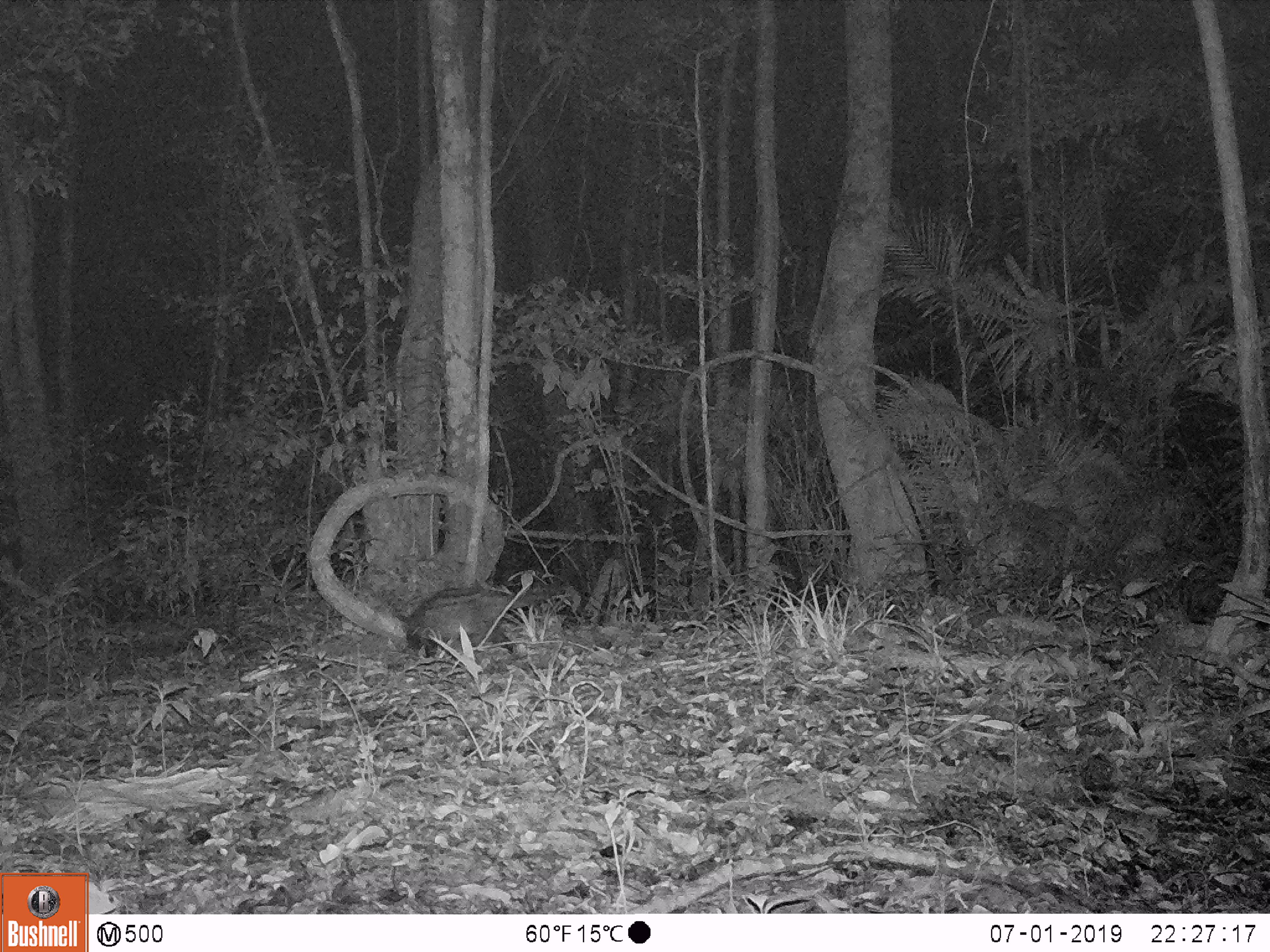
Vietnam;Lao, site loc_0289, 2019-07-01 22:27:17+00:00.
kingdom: Animalia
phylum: Chordata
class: Mammalia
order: Carnivora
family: Viverridae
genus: Paradoxurus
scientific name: Paradoxurus hermaphroditus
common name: common palm civet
Common palm civet (Paradoxurus hermaphroditus). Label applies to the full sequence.